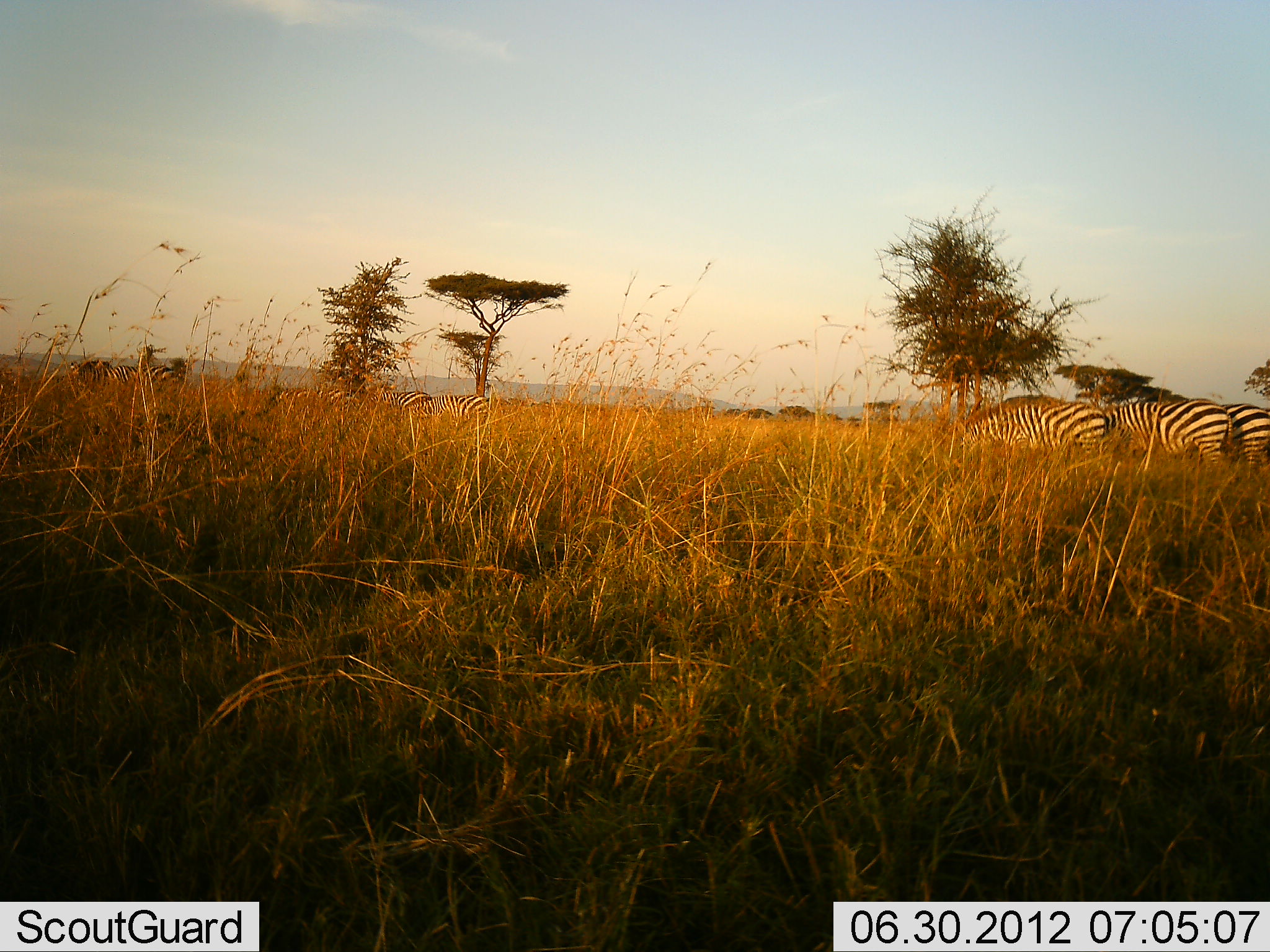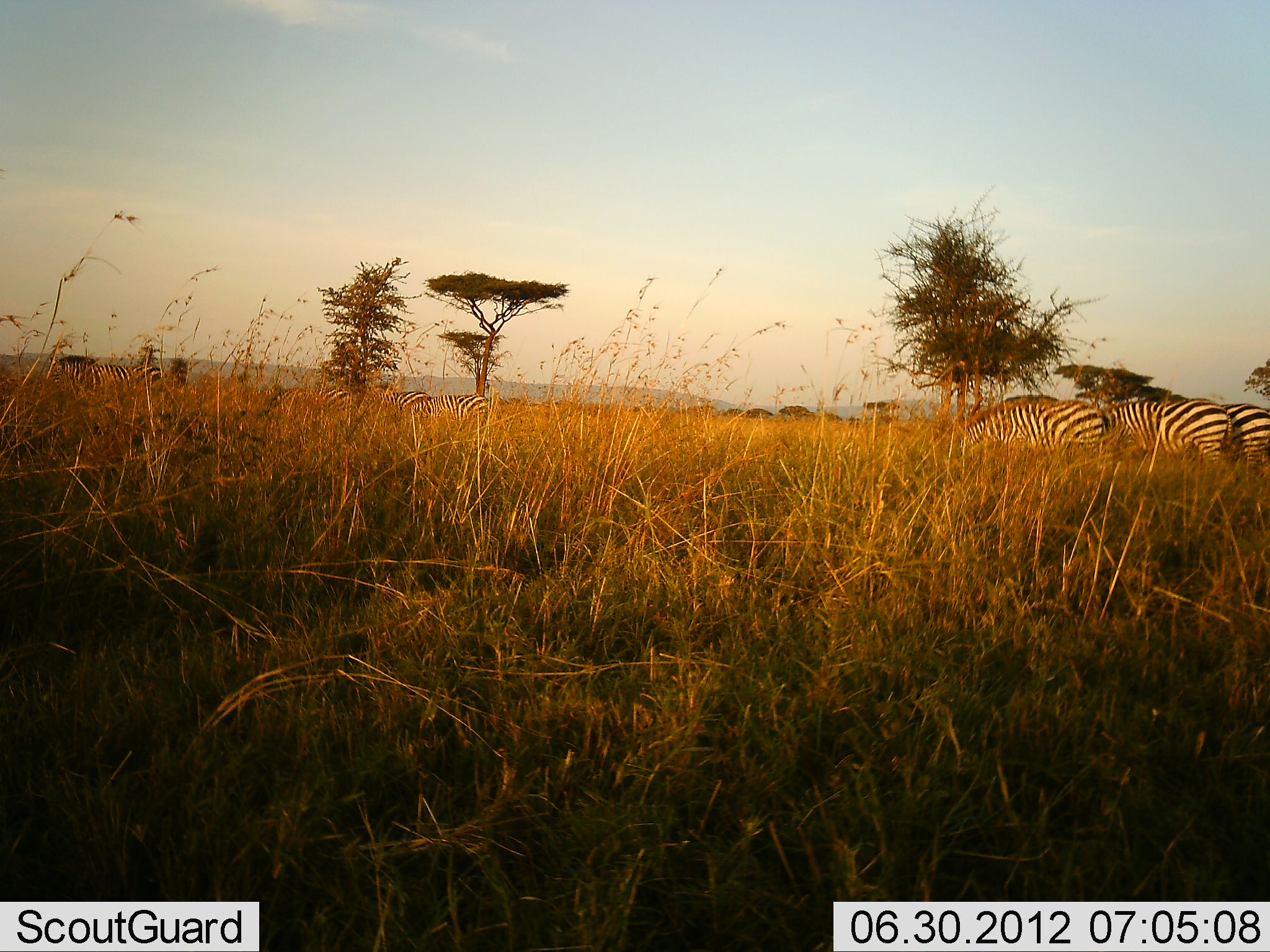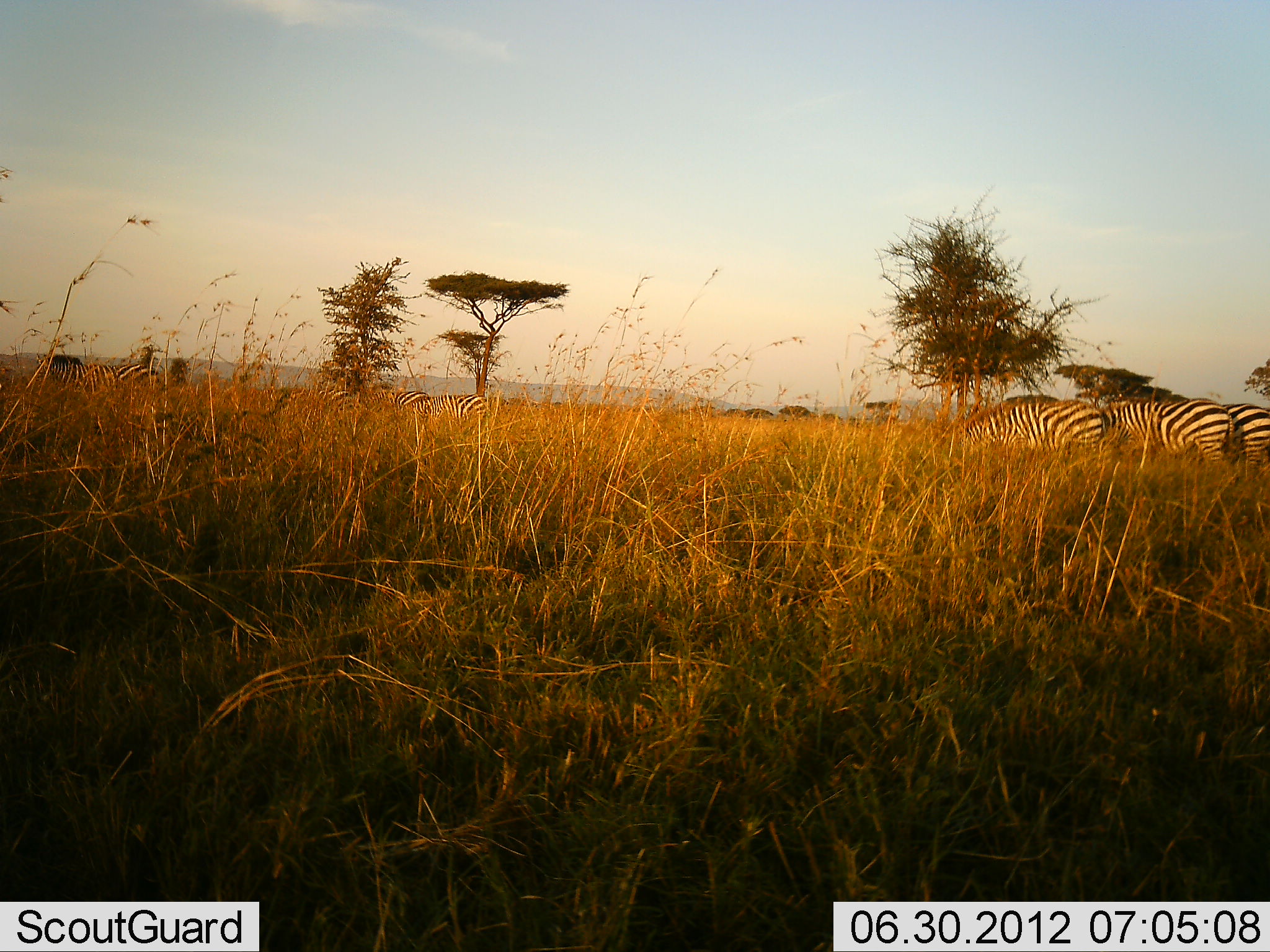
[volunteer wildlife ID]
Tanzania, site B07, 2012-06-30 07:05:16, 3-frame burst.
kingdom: Animalia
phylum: Chordata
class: Mammalia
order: Perissodactyla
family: Equidae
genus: Equus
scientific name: Equus quagga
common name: plains zebra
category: zebra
Zebra (plains zebra) (Equus quagga), count 6. Behavior (volunteer vote fractions): standing 30%, resting 0%, moving 10%, interacting 0%. Young present (vote fraction): 0%. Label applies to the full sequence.